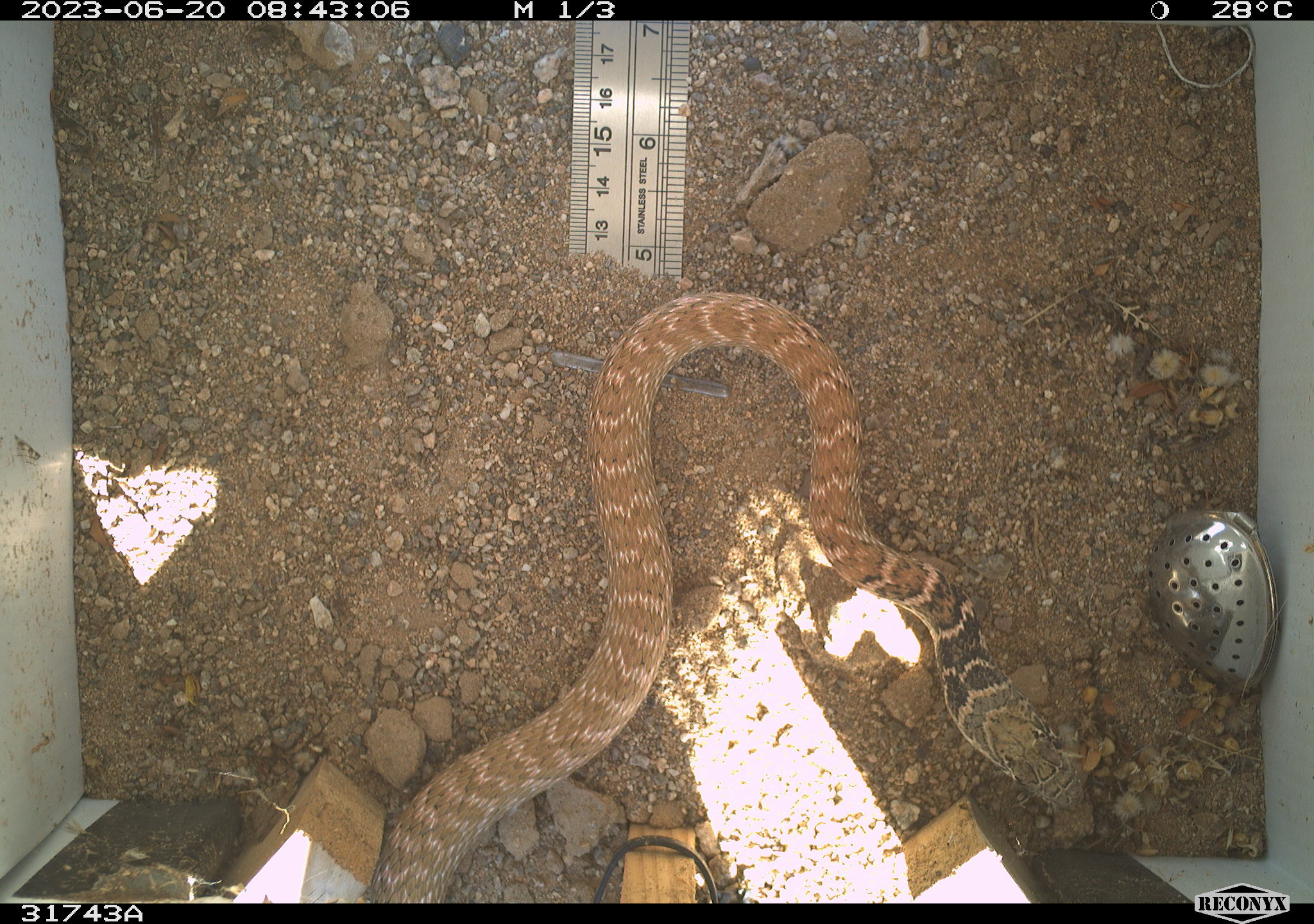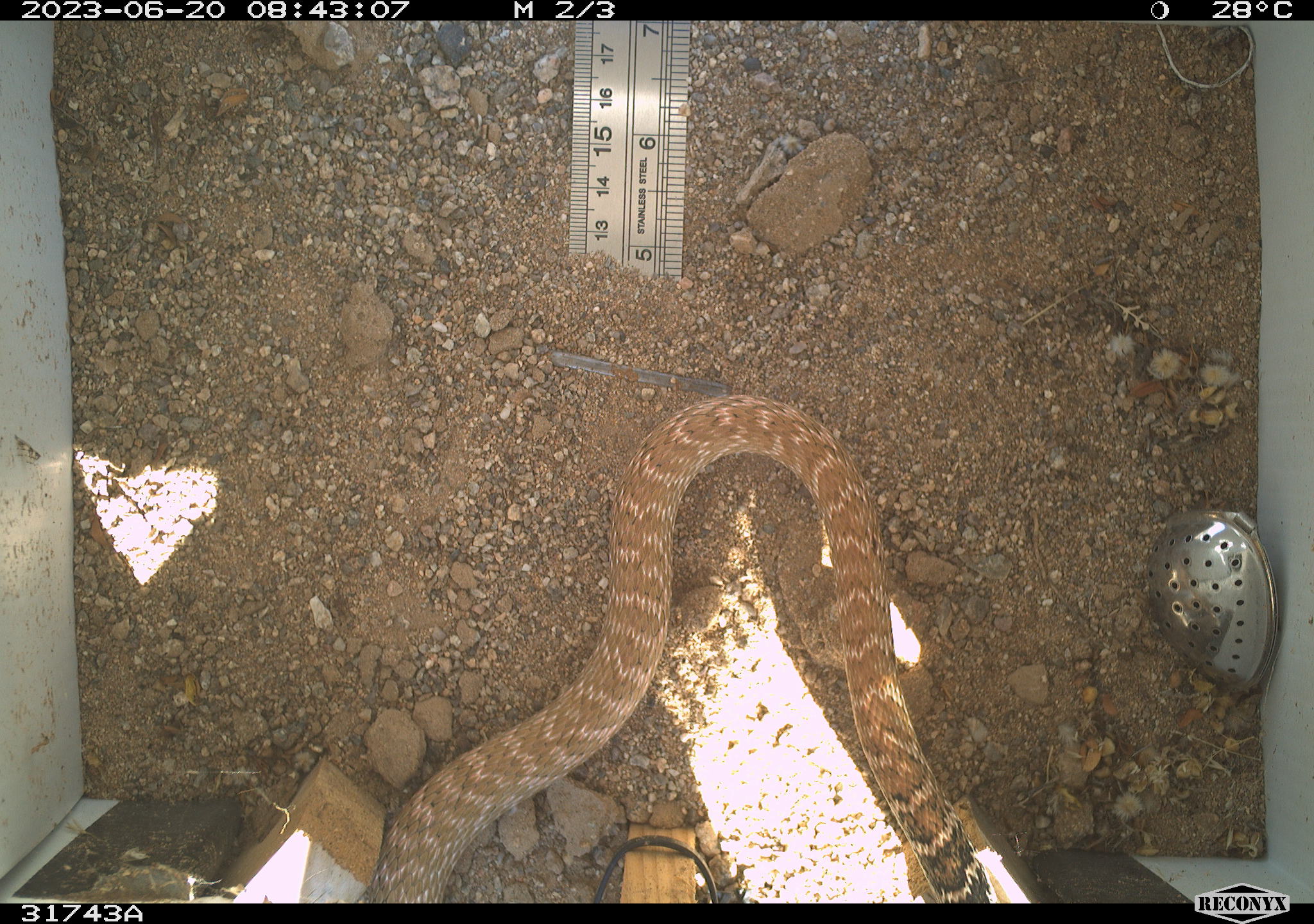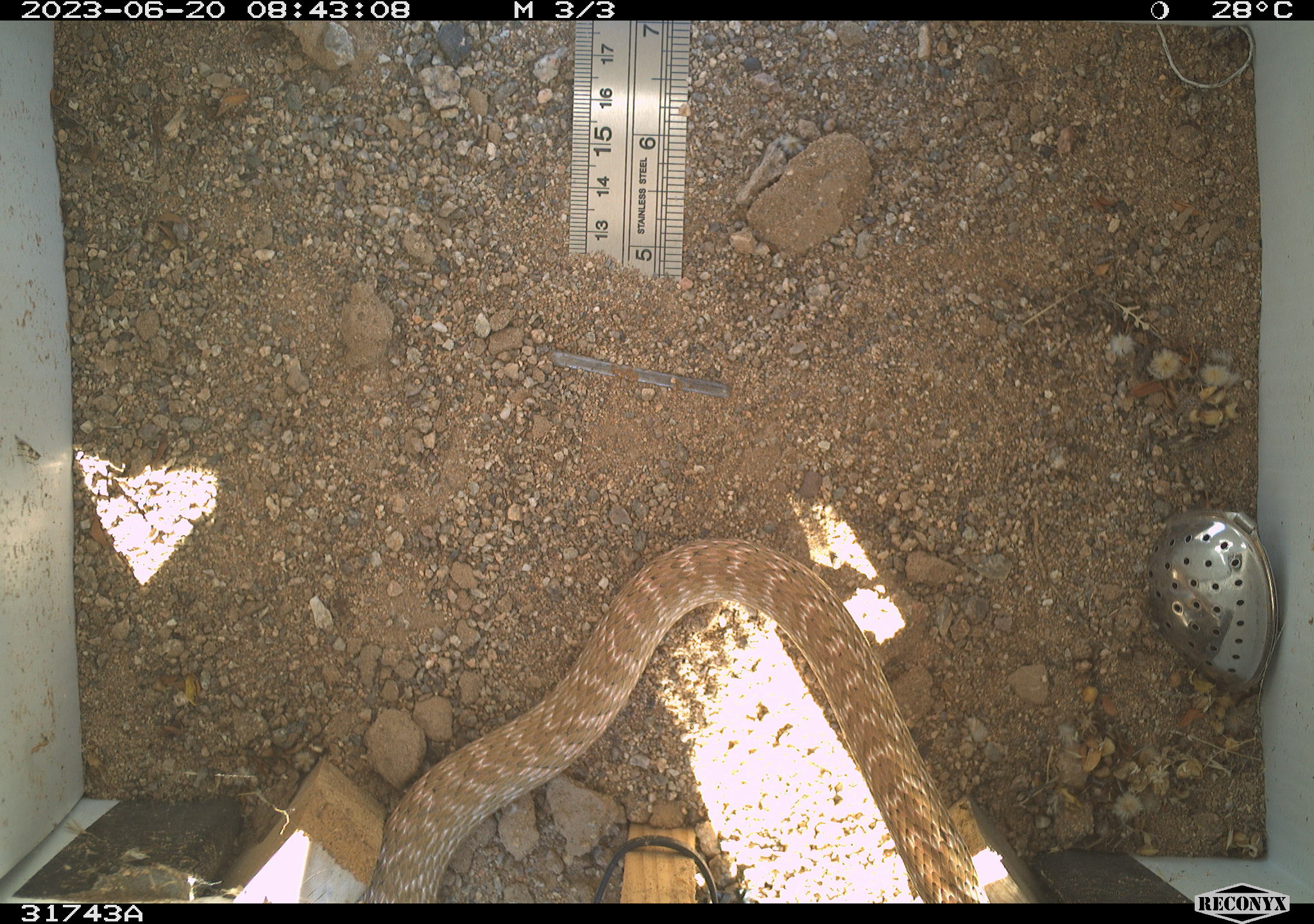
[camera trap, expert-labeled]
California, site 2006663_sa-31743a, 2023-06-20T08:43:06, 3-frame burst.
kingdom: Animalia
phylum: Chordata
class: Reptilia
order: Squamata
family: Colubridae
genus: Masticophis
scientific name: Masticophis flagellum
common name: coachwhip